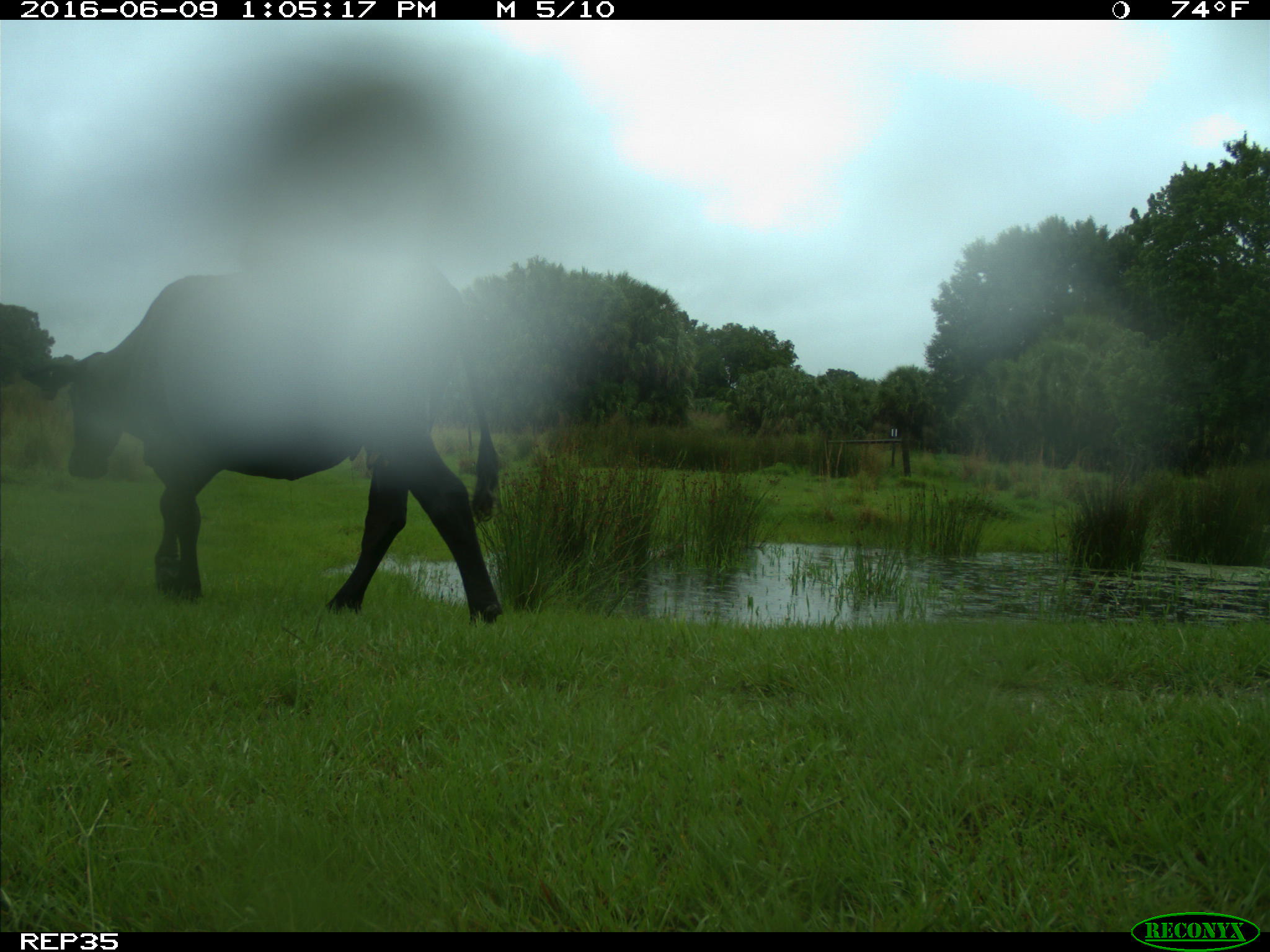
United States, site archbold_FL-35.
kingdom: Animalia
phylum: Chordata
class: Mammalia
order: Artiodactyla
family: Bovidae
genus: Bos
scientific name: Bos taurus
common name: domestic cow